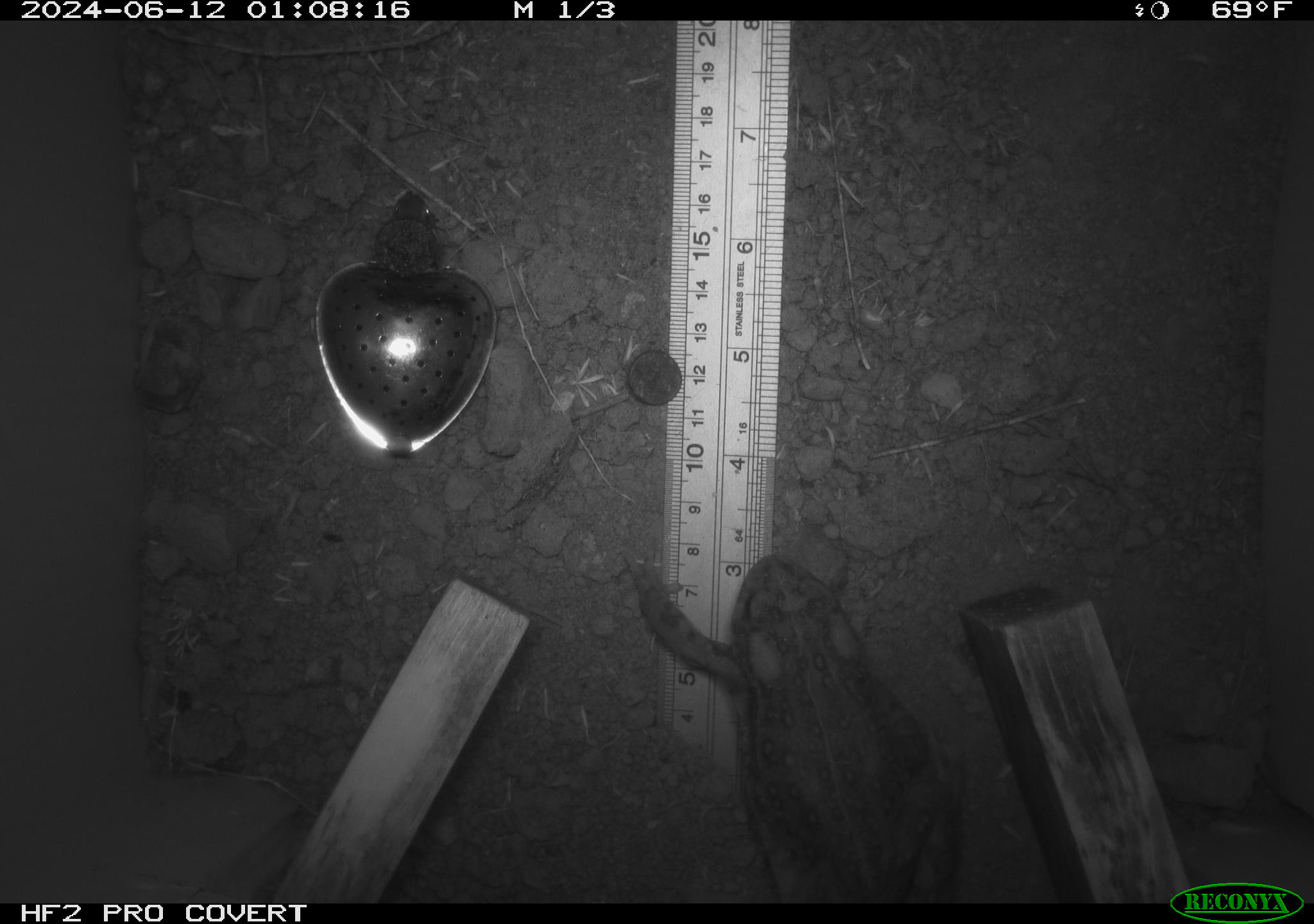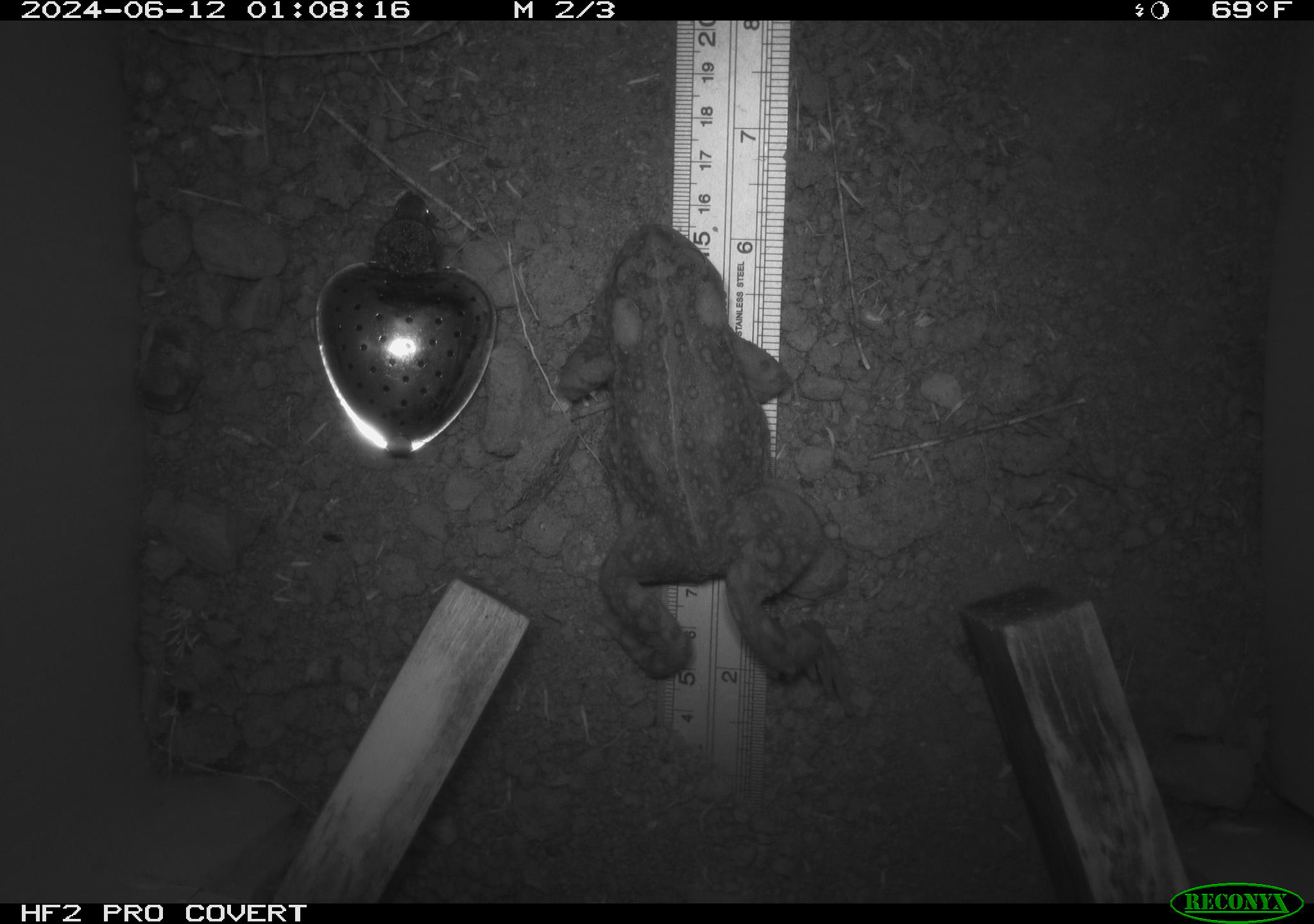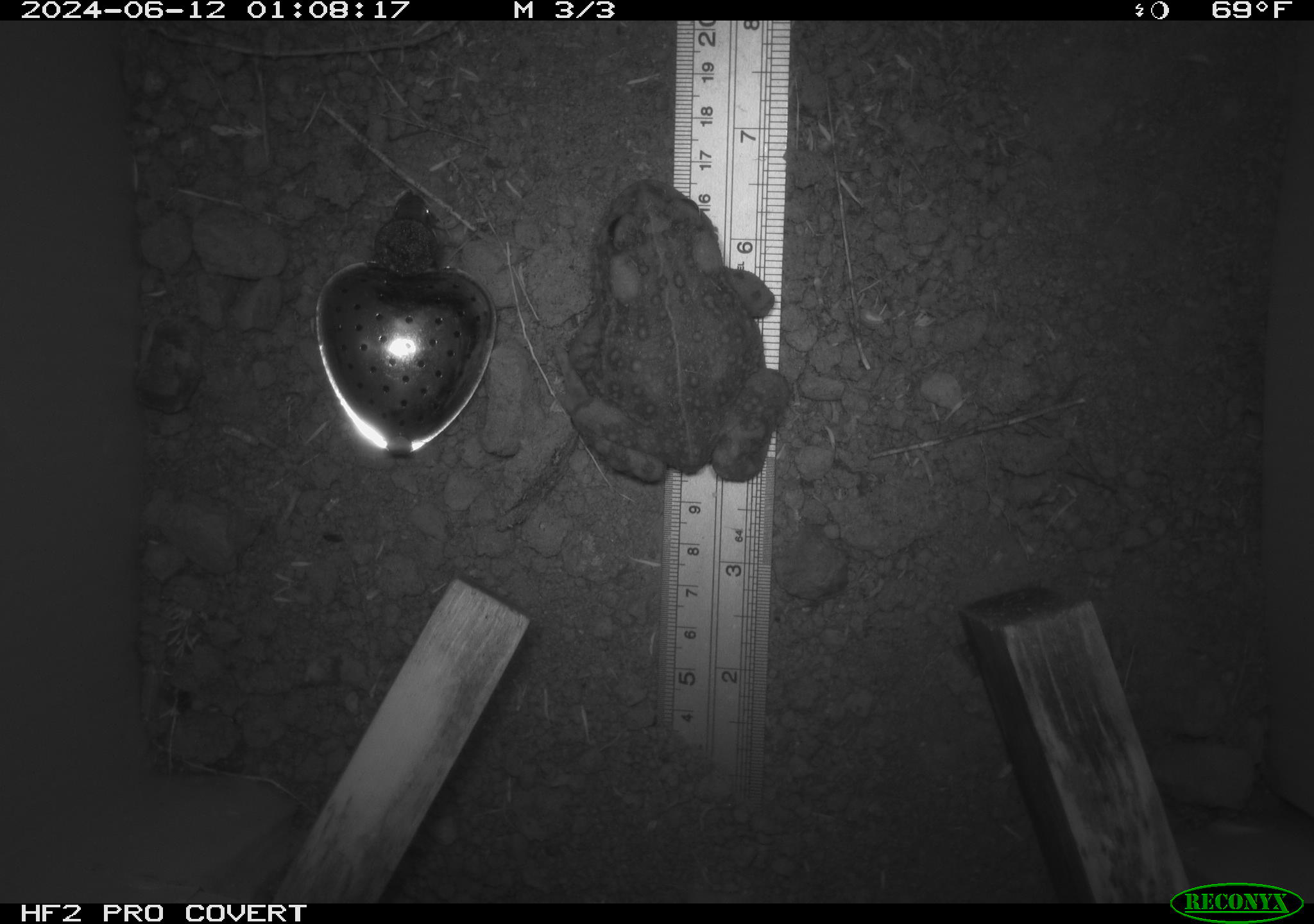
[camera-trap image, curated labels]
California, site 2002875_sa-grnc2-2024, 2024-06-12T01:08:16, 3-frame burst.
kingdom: Animalia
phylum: Chordata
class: Amphibia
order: Anura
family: Bufonidae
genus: Anaxyrus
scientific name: Anaxyrus boreas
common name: western toad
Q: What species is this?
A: Western toad (Anaxyrus boreas).